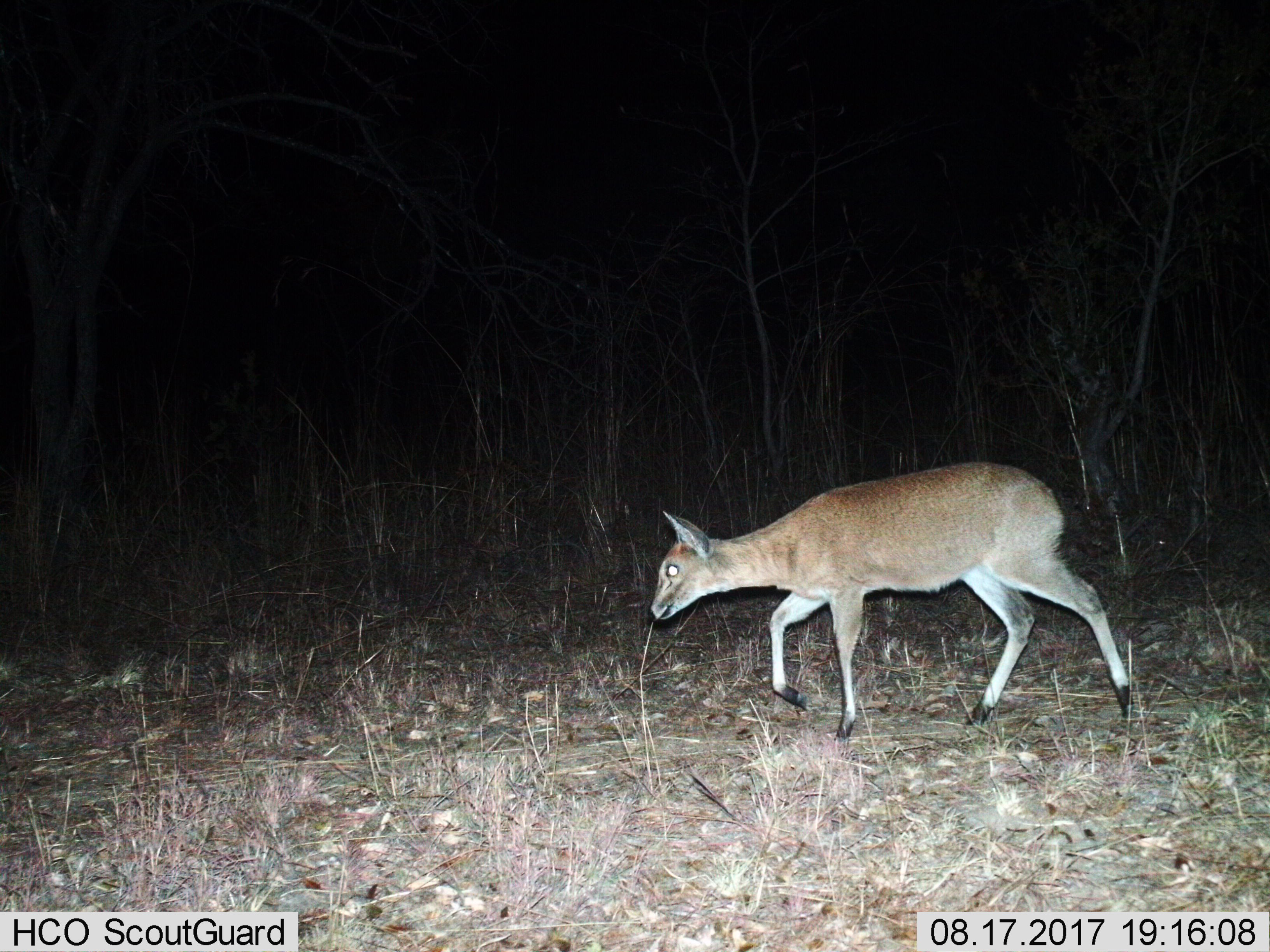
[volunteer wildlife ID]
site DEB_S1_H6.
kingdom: Animalia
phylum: Chordata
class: Mammalia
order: Artiodactyla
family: Bovidae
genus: Sylvicapra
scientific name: Sylvicapra grimmia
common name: common duiker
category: duikercommongrey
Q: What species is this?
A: Duikercommongrey (common duiker) (Sylvicapra grimmia).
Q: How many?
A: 1.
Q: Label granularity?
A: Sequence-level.